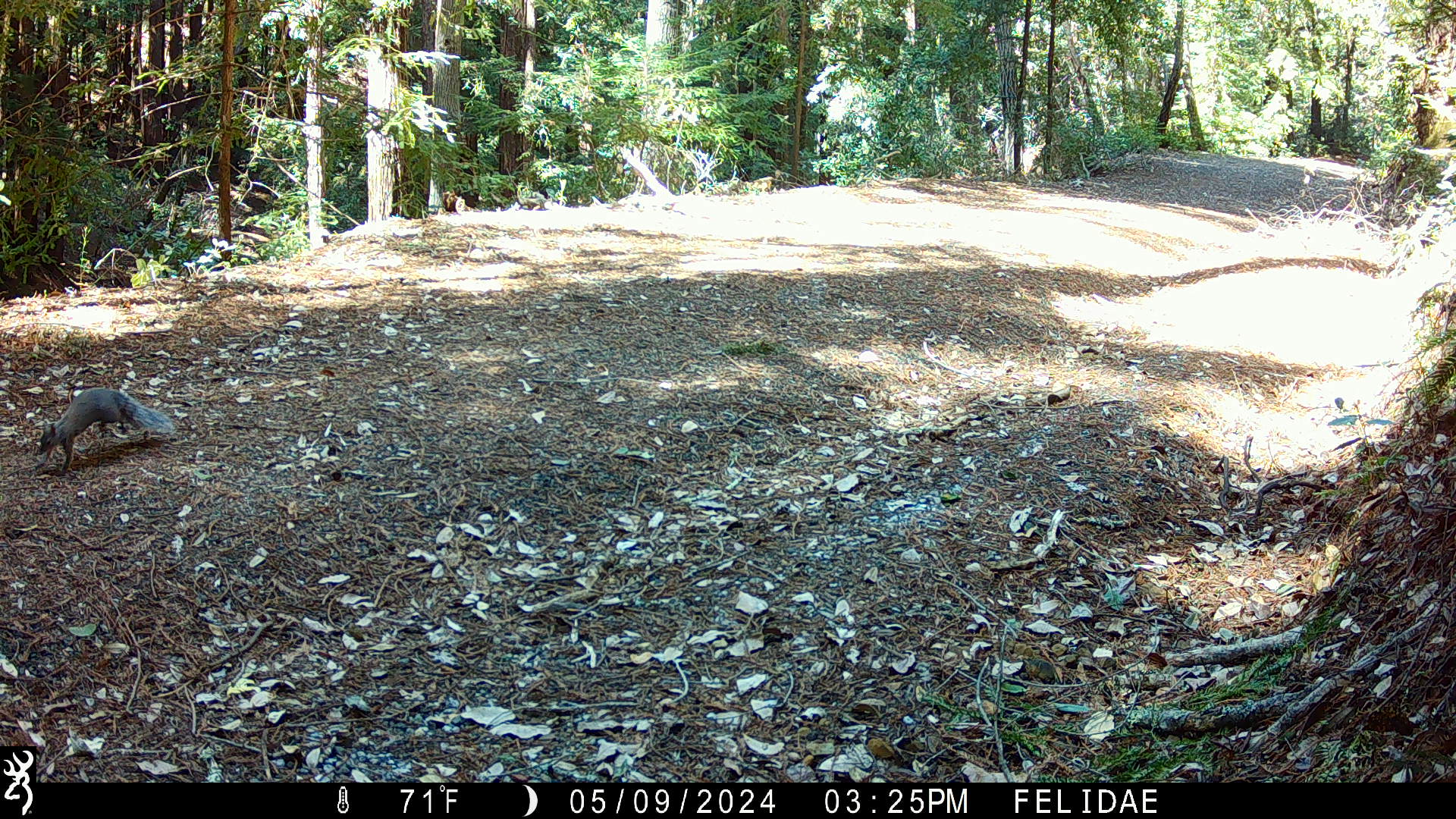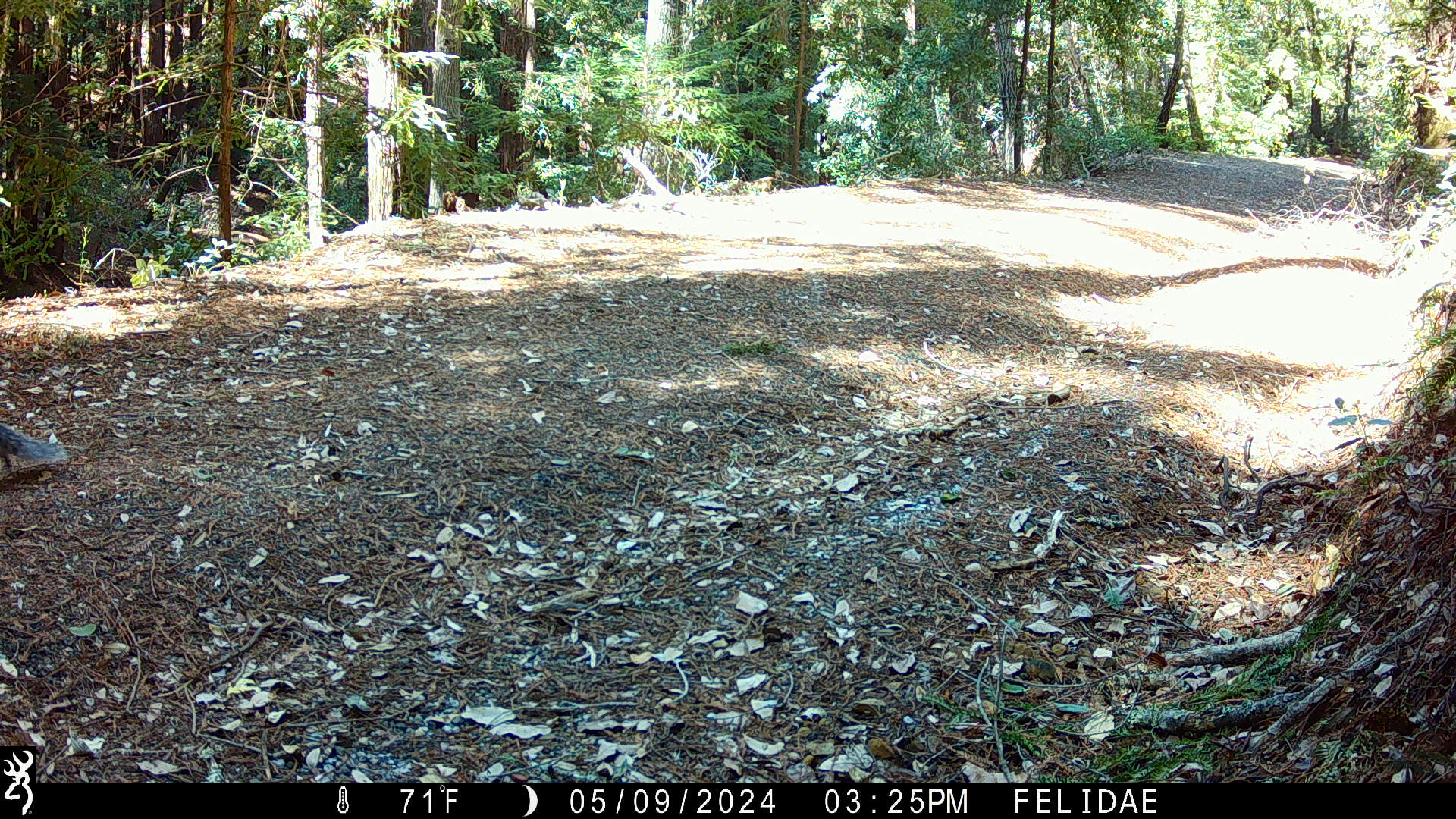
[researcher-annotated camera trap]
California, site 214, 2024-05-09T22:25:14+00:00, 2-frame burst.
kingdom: Animalia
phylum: Chordata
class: Mammalia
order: Rodentia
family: Sciuridae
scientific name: Sciuridae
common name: squirrel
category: unknown squirrel